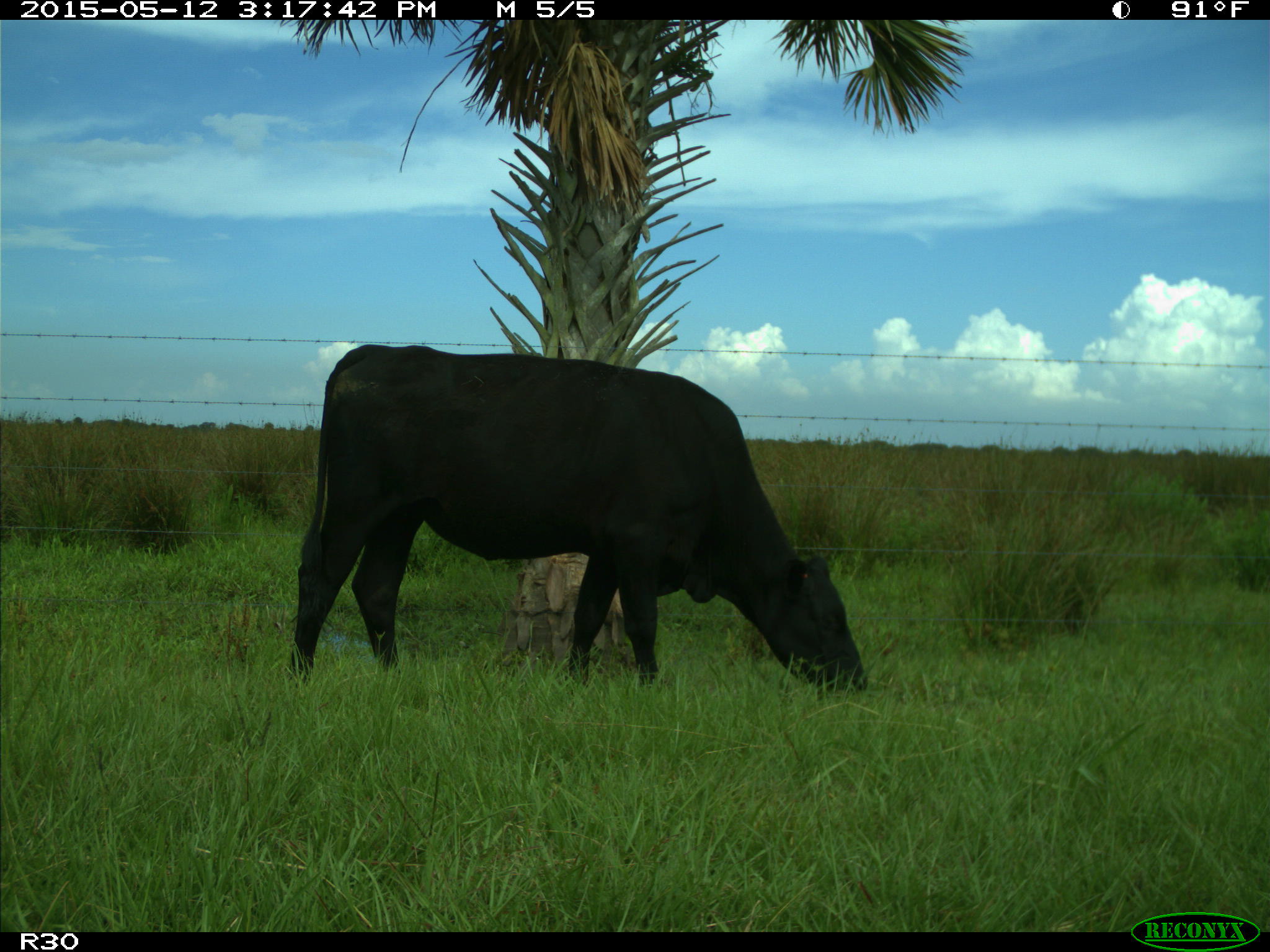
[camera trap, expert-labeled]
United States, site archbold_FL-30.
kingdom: Animalia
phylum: Chordata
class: Mammalia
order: Artiodactyla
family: Bovidae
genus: Bos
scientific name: Bos taurus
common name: domestic cow